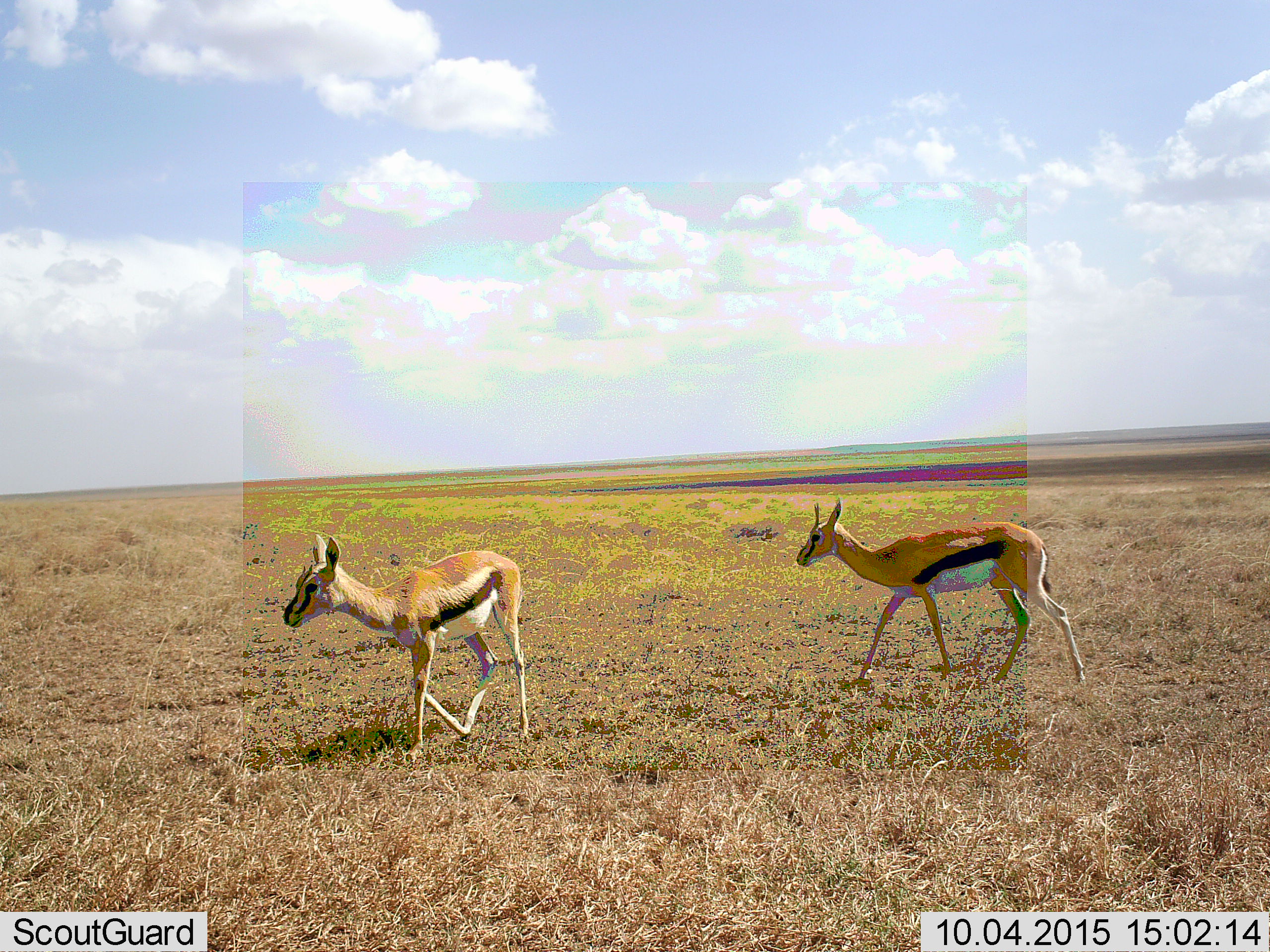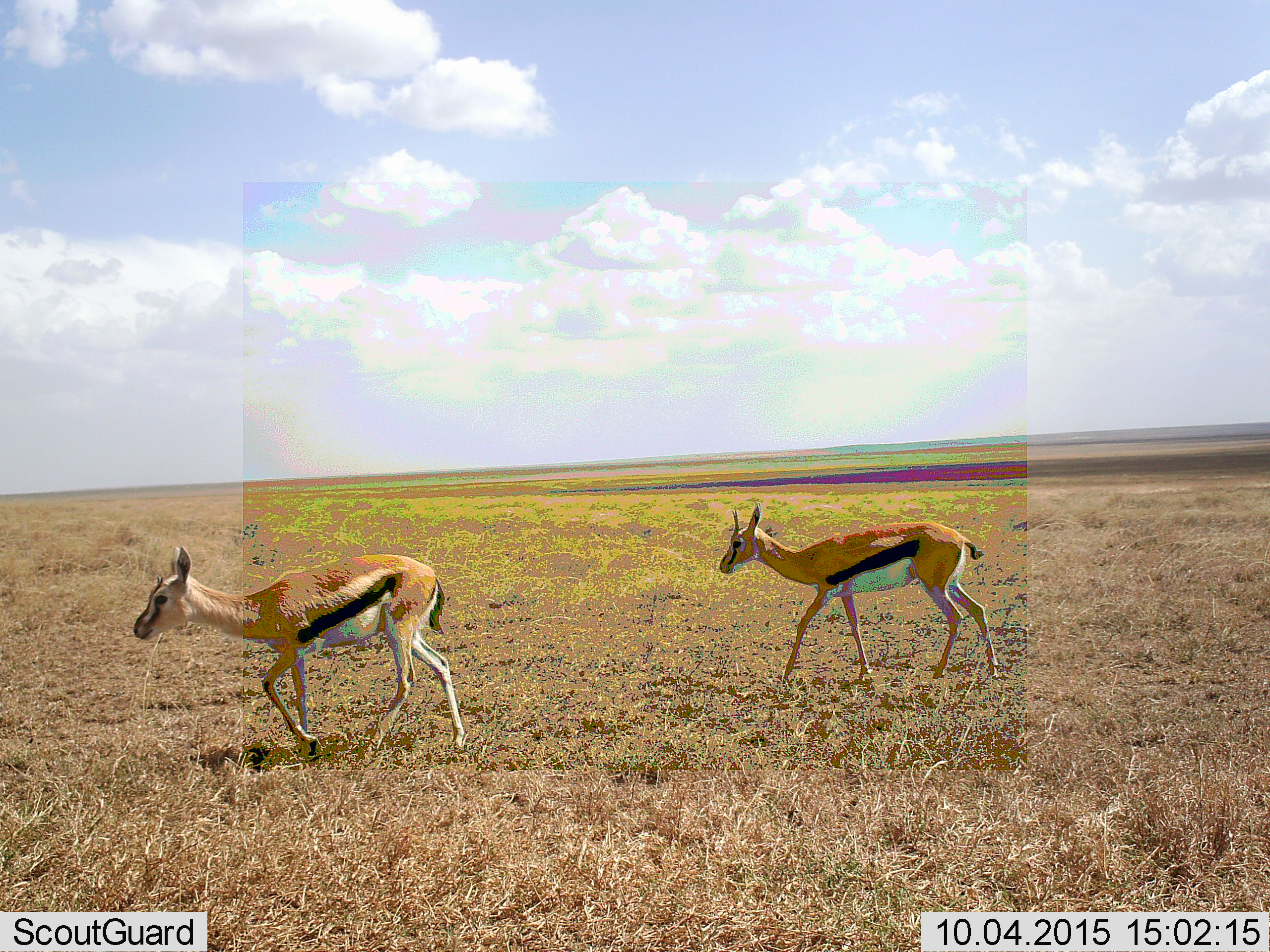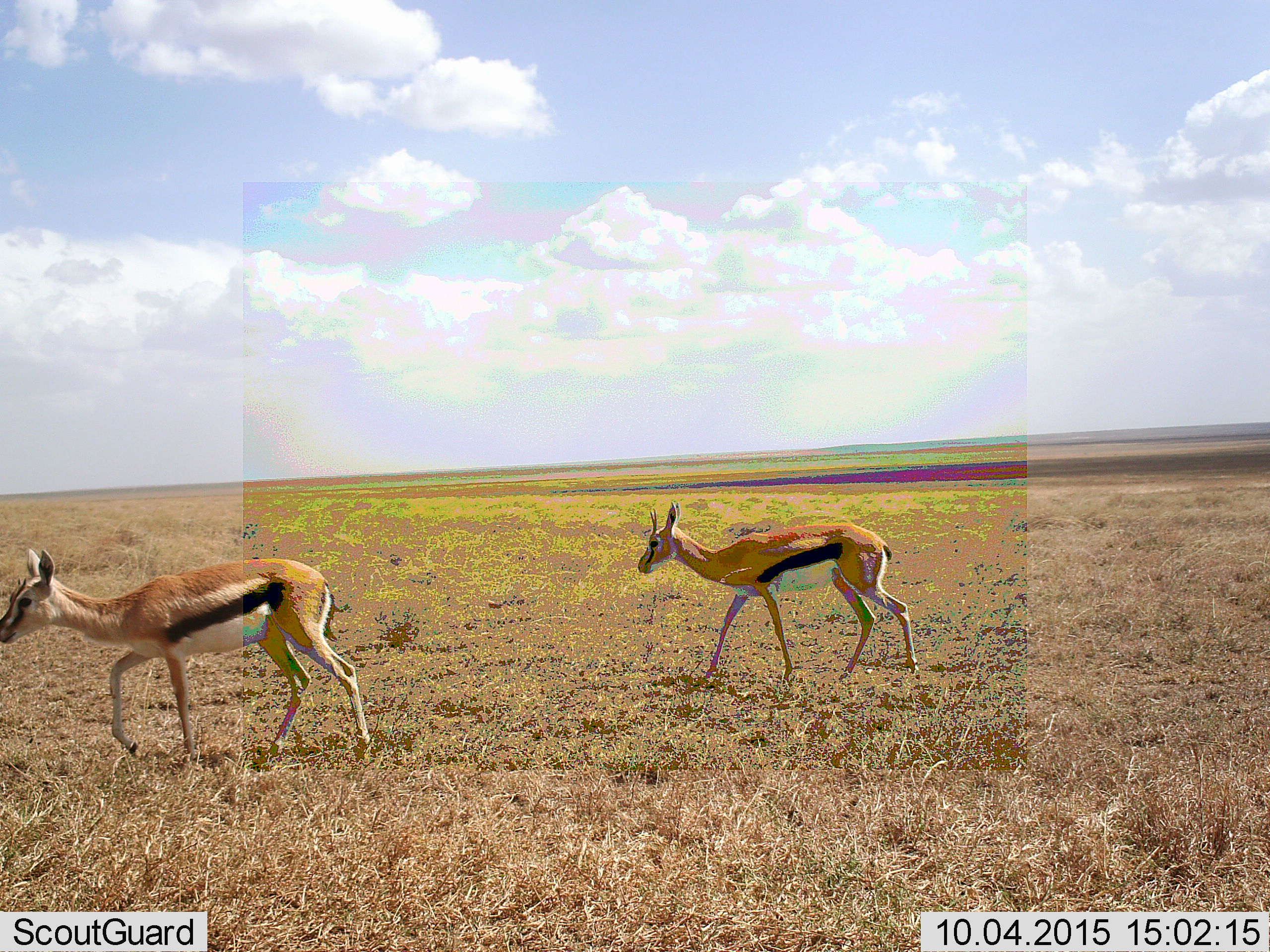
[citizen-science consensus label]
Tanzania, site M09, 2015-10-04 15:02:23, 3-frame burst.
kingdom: Animalia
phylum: Chordata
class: Mammalia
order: Artiodactyla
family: Bovidae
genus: Eudorcas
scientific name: Eudorcas thomsonii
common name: thomson's gazelle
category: gazellethomsons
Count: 2.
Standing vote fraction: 0%.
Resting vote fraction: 0%.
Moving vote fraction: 100%.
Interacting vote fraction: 0%.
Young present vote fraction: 14%.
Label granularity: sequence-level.